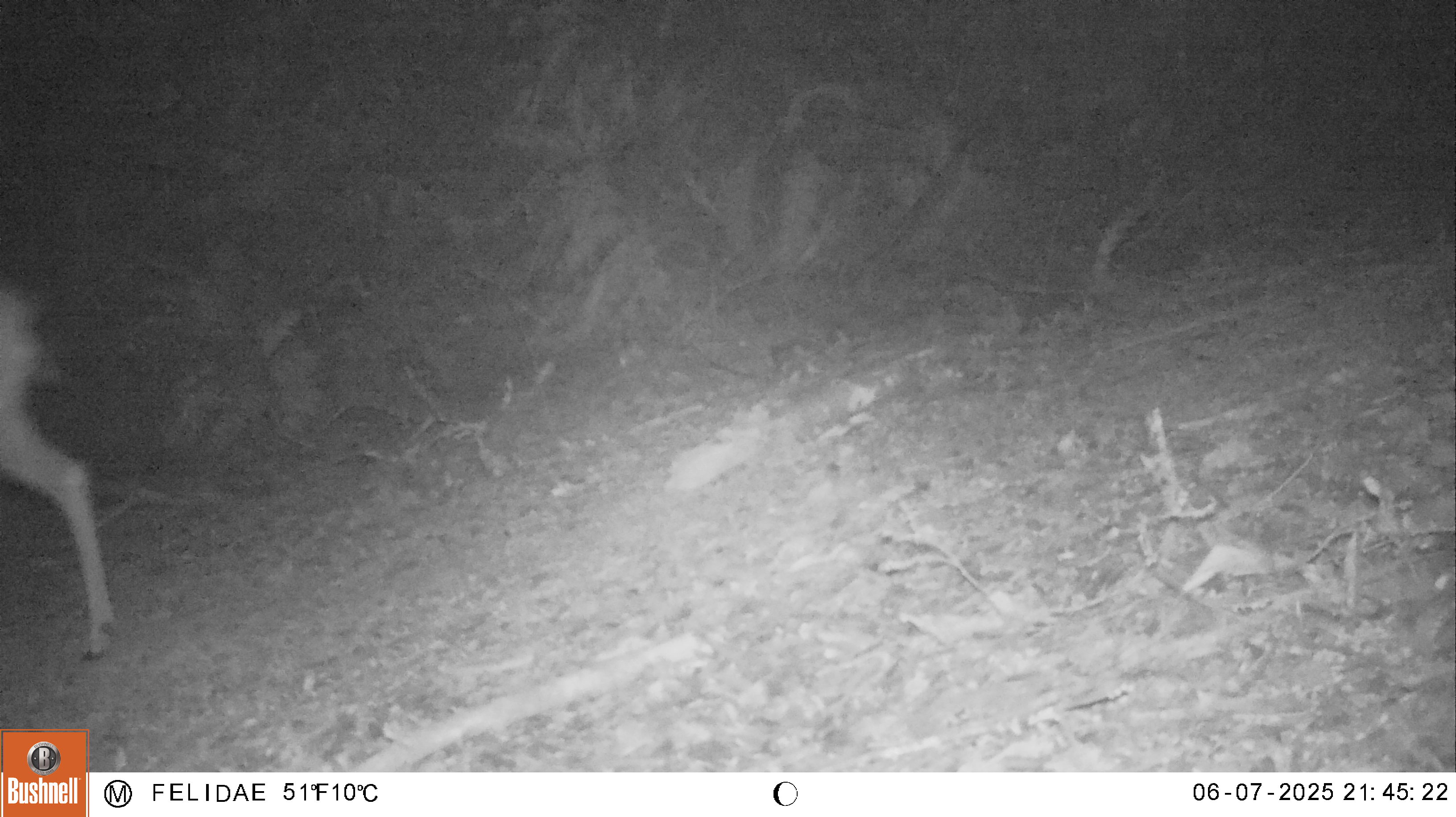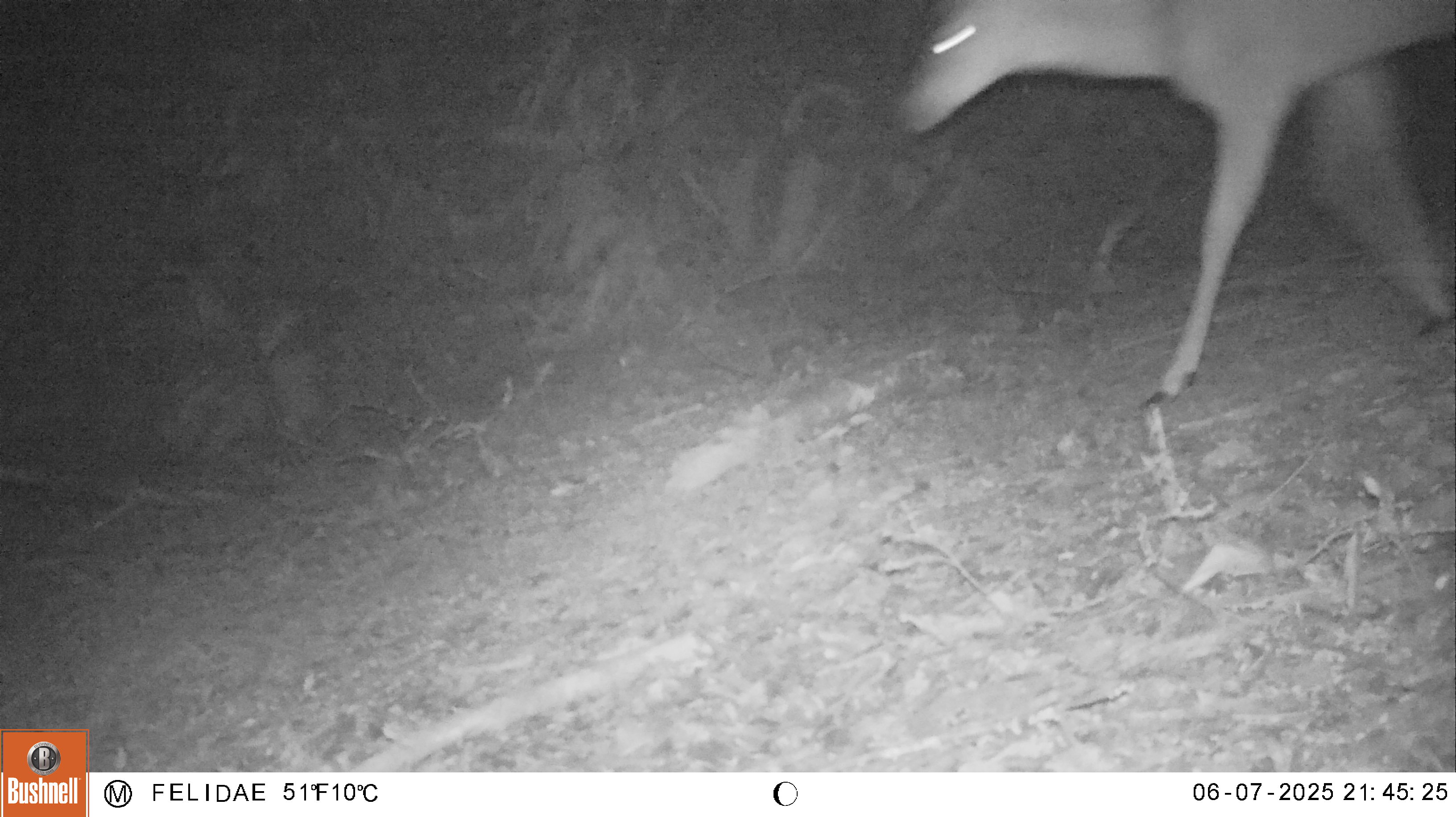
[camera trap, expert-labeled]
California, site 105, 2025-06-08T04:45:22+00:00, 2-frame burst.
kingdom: Animalia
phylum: Chordata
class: Mammalia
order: Artiodactyla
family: Cervidae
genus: Odocoileus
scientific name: Odocoileus hemionus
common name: mule deer